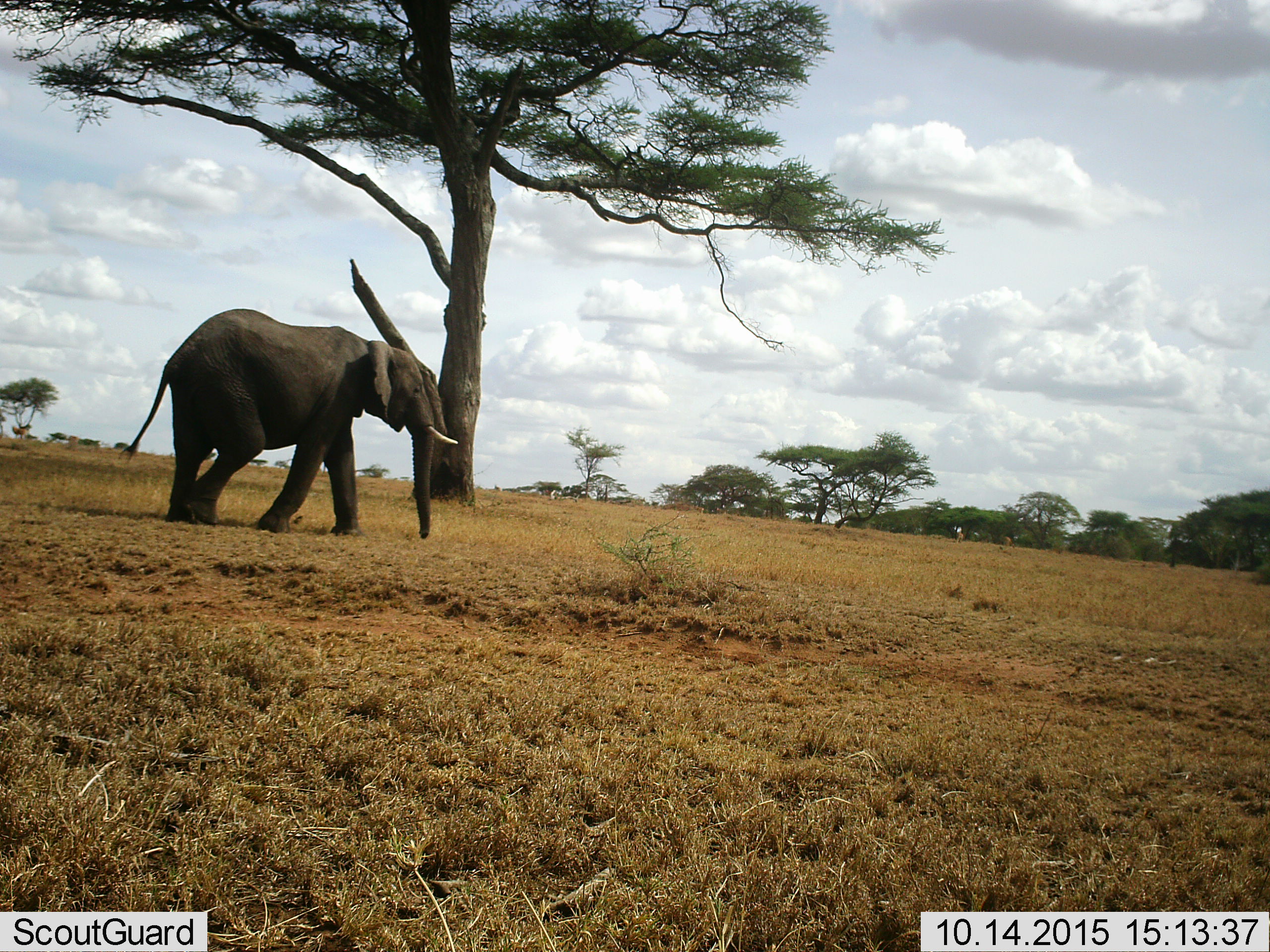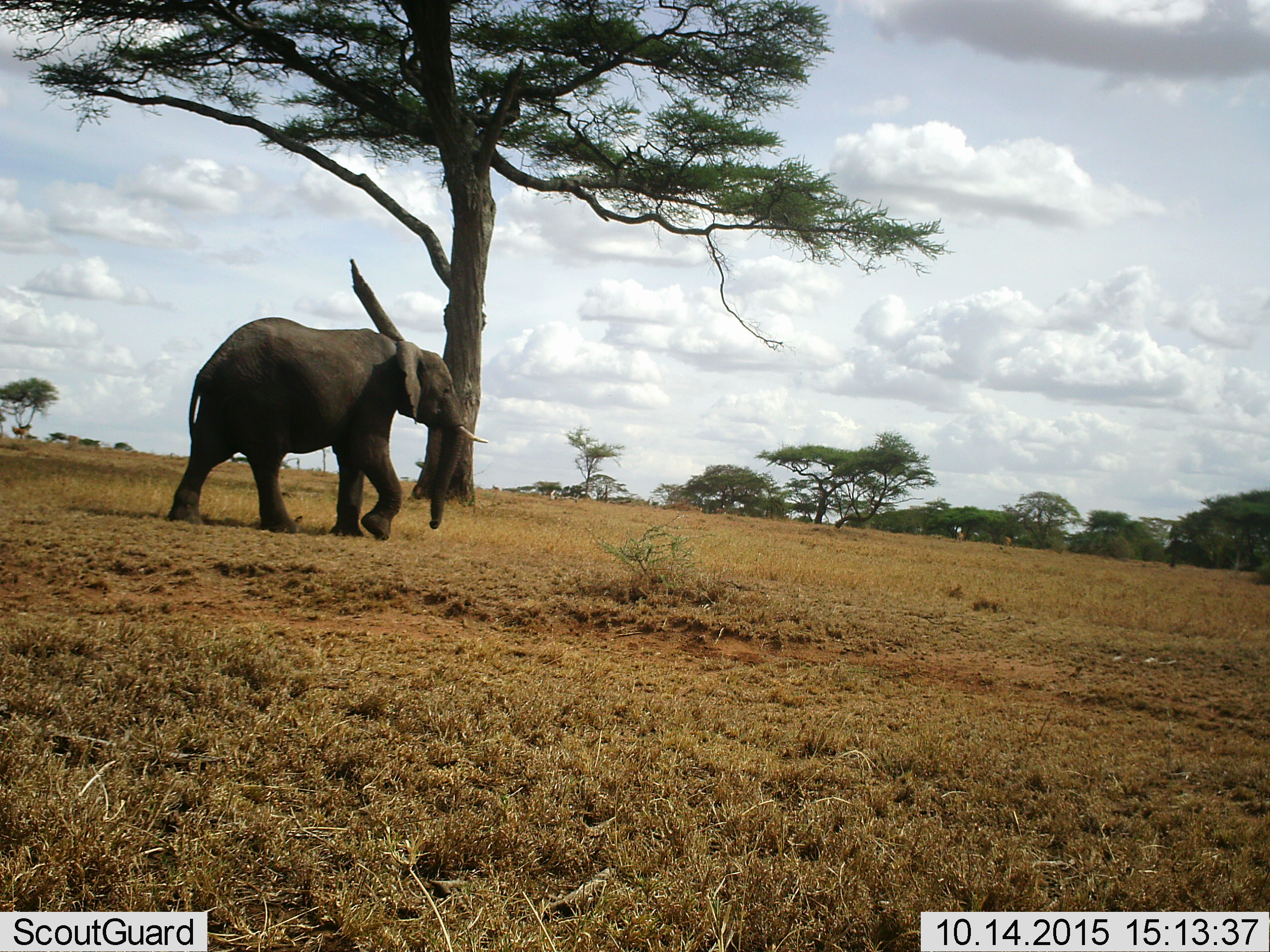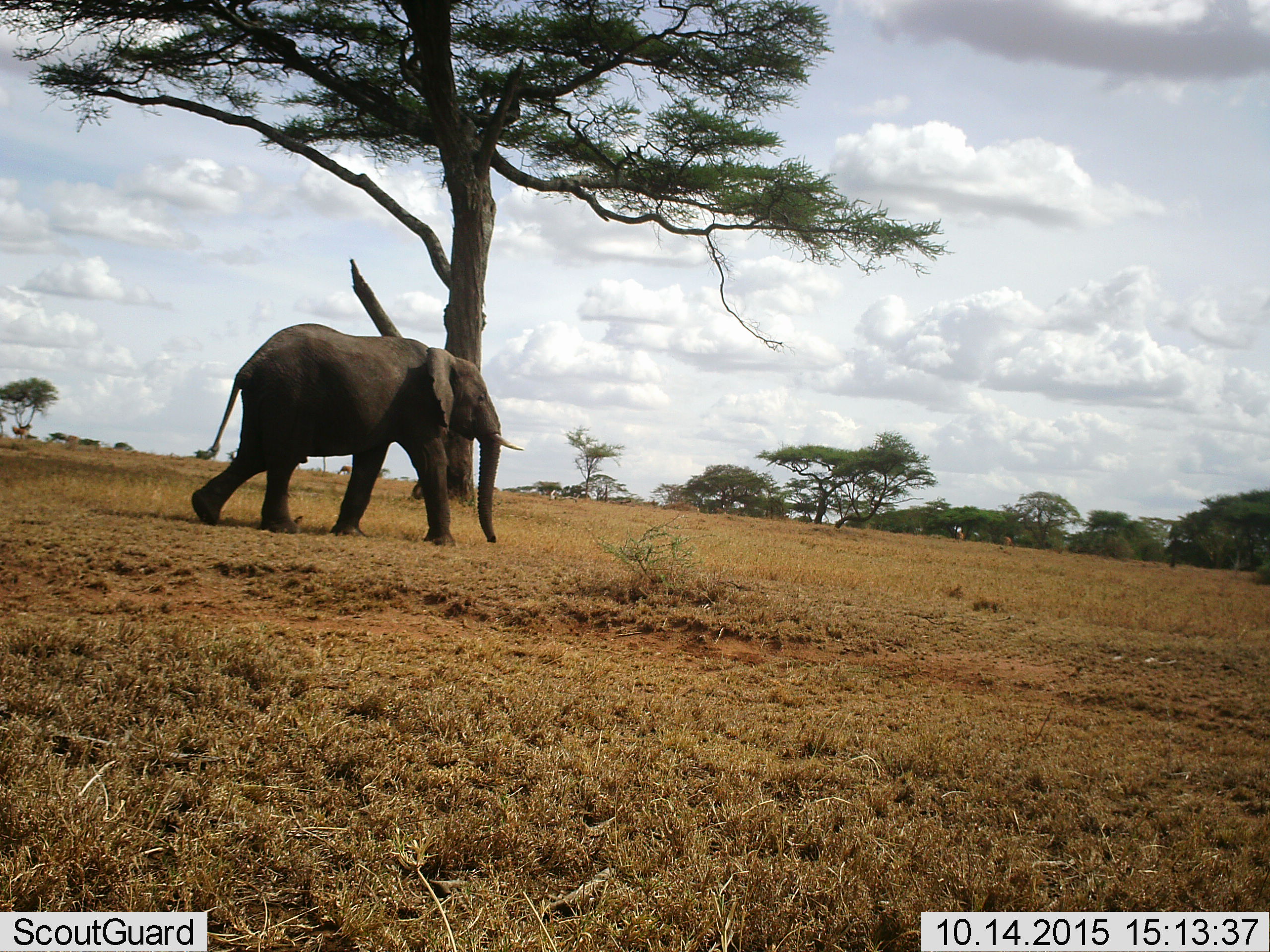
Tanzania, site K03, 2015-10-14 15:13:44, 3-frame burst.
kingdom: Animalia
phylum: Chordata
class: Mammalia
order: Proboscidea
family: Elephantidae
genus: Loxodonta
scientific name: Loxodonta africana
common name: african bush elephant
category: elephant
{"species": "elephant (african bush elephant) (Loxodonta africana)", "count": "1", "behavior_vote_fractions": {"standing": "0%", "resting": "0%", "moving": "100%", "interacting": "0%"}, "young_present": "10%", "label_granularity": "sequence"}